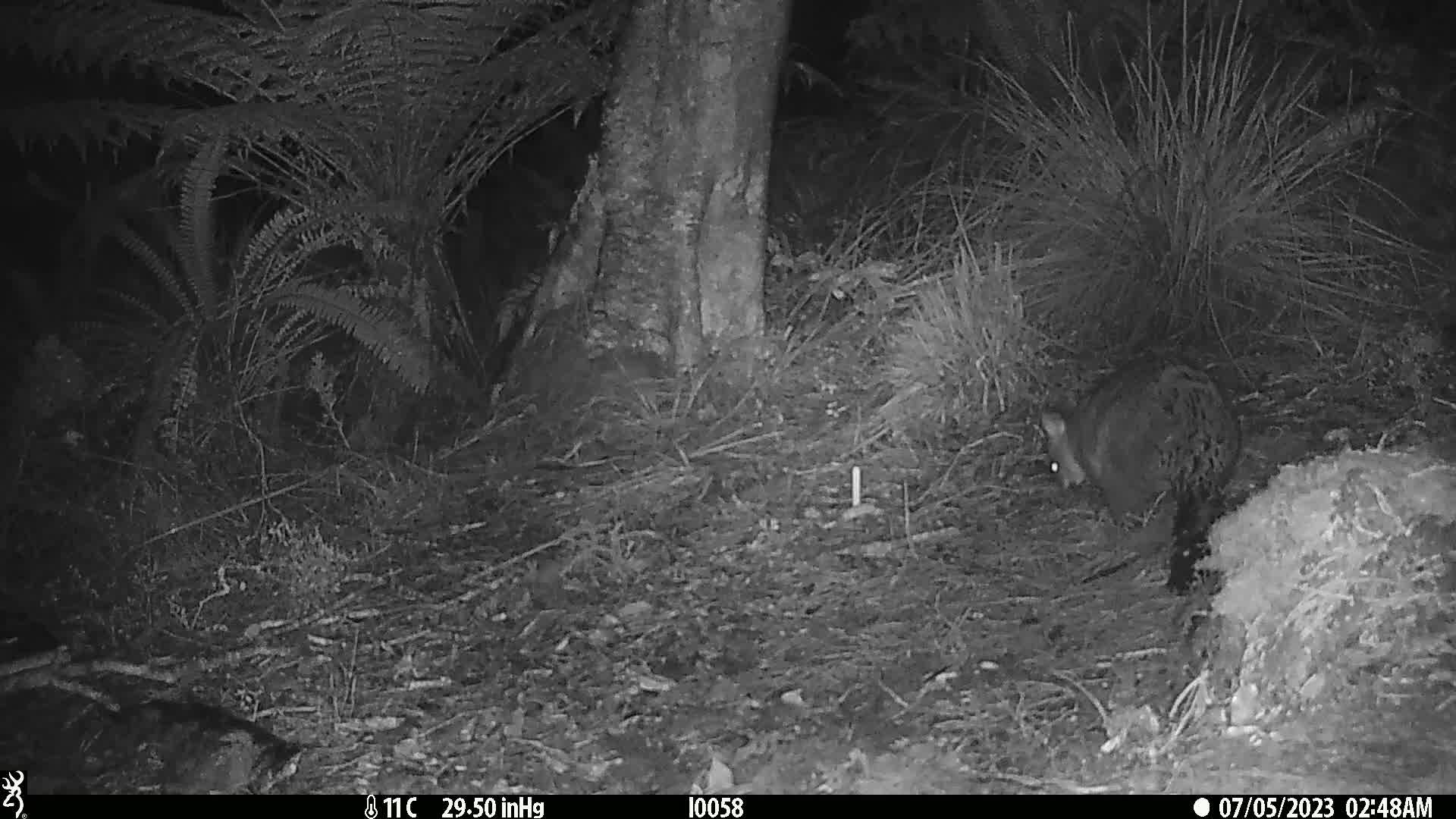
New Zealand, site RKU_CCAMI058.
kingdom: Animalia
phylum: Chordata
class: Mammalia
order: Diprotodontia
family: Phalangeridae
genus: Trichosurus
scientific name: Trichosurus vulpecula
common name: common brushtail possum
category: possum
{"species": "possum (common brushtail possum) (Trichosurus vulpecula)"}